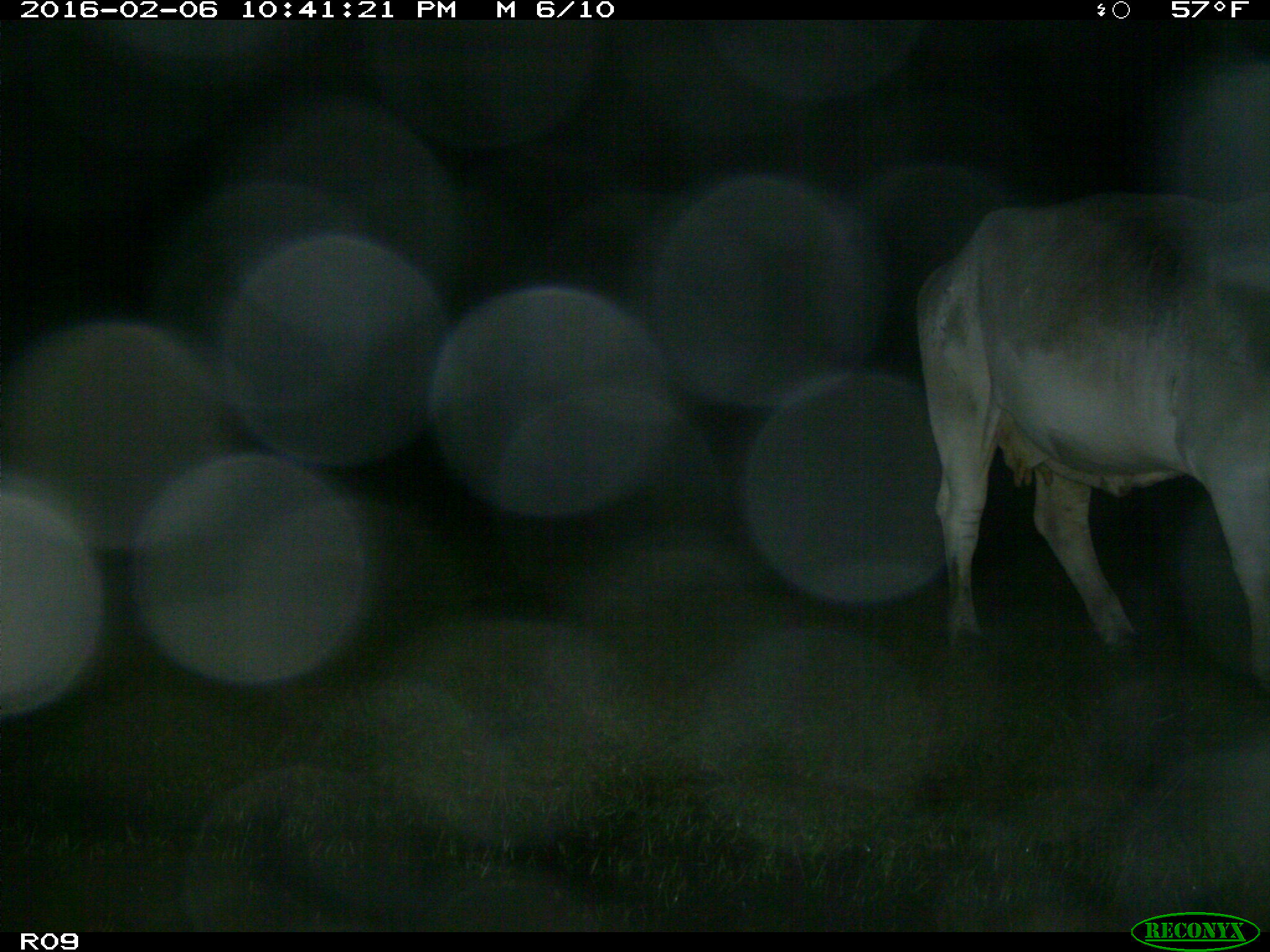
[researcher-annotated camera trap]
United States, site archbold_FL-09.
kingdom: Animalia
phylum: Chordata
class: Mammalia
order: Artiodactyla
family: Bovidae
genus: Bos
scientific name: Bos taurus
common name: domestic cow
Bos taurus (domestic cow).